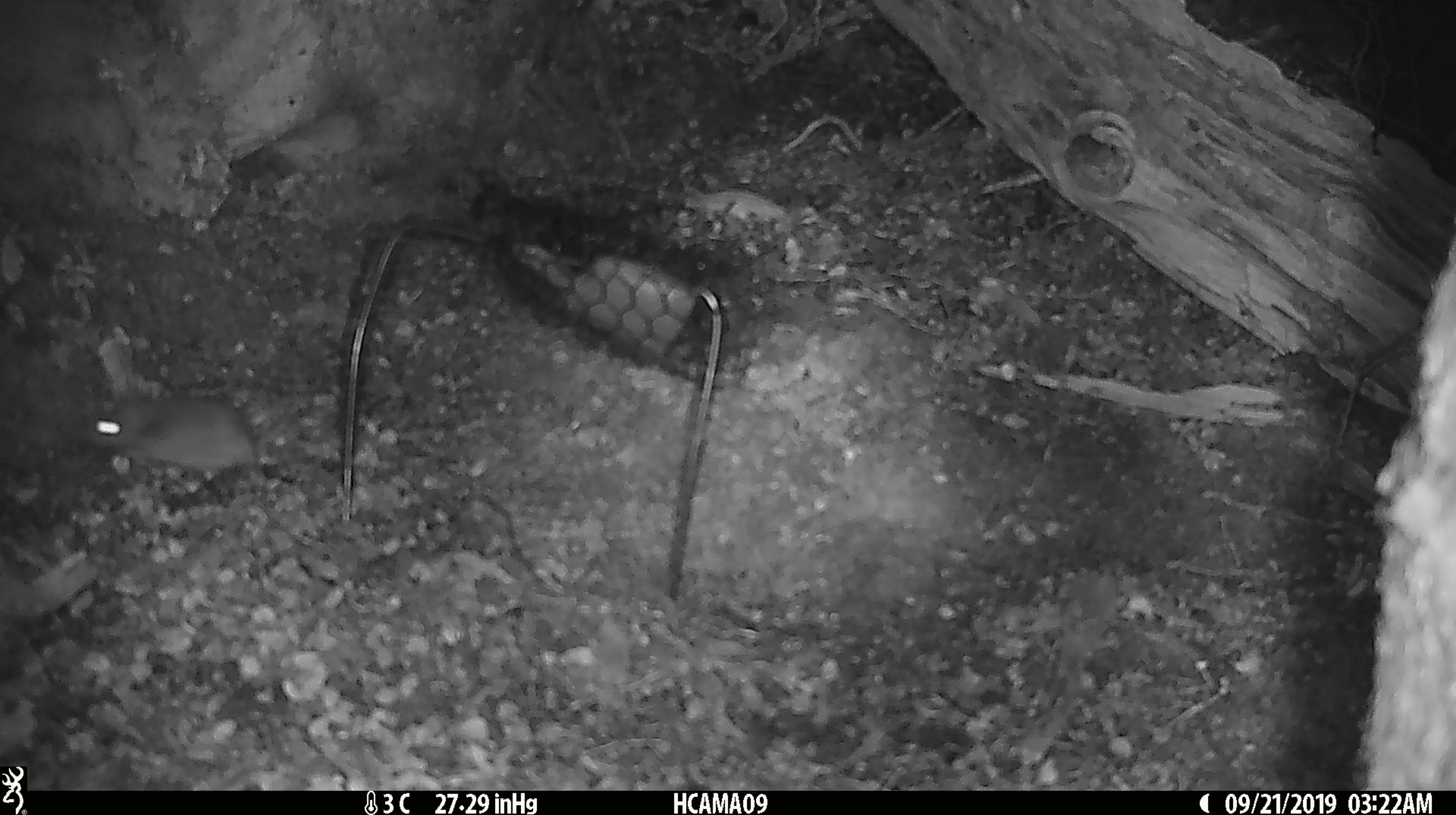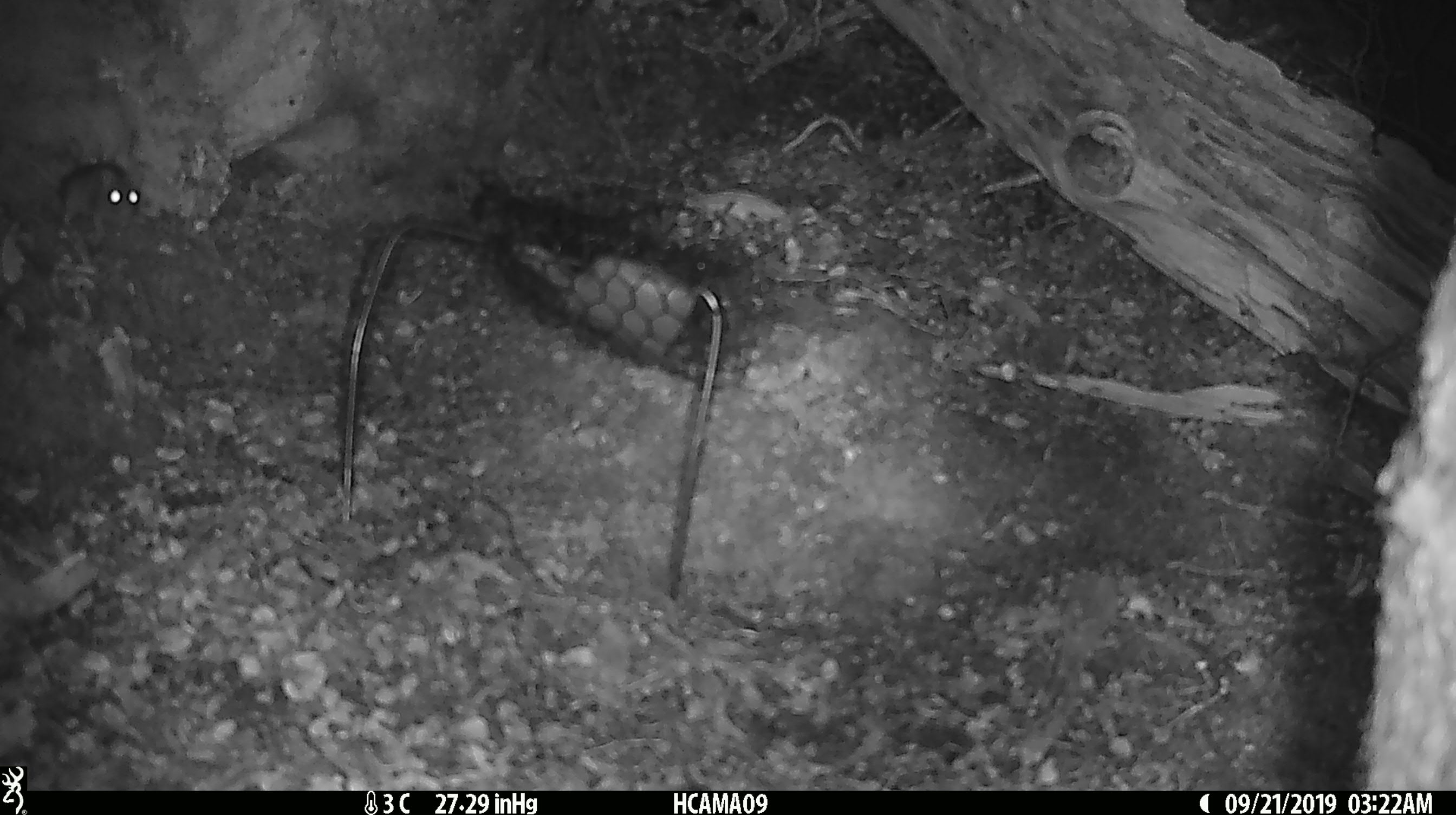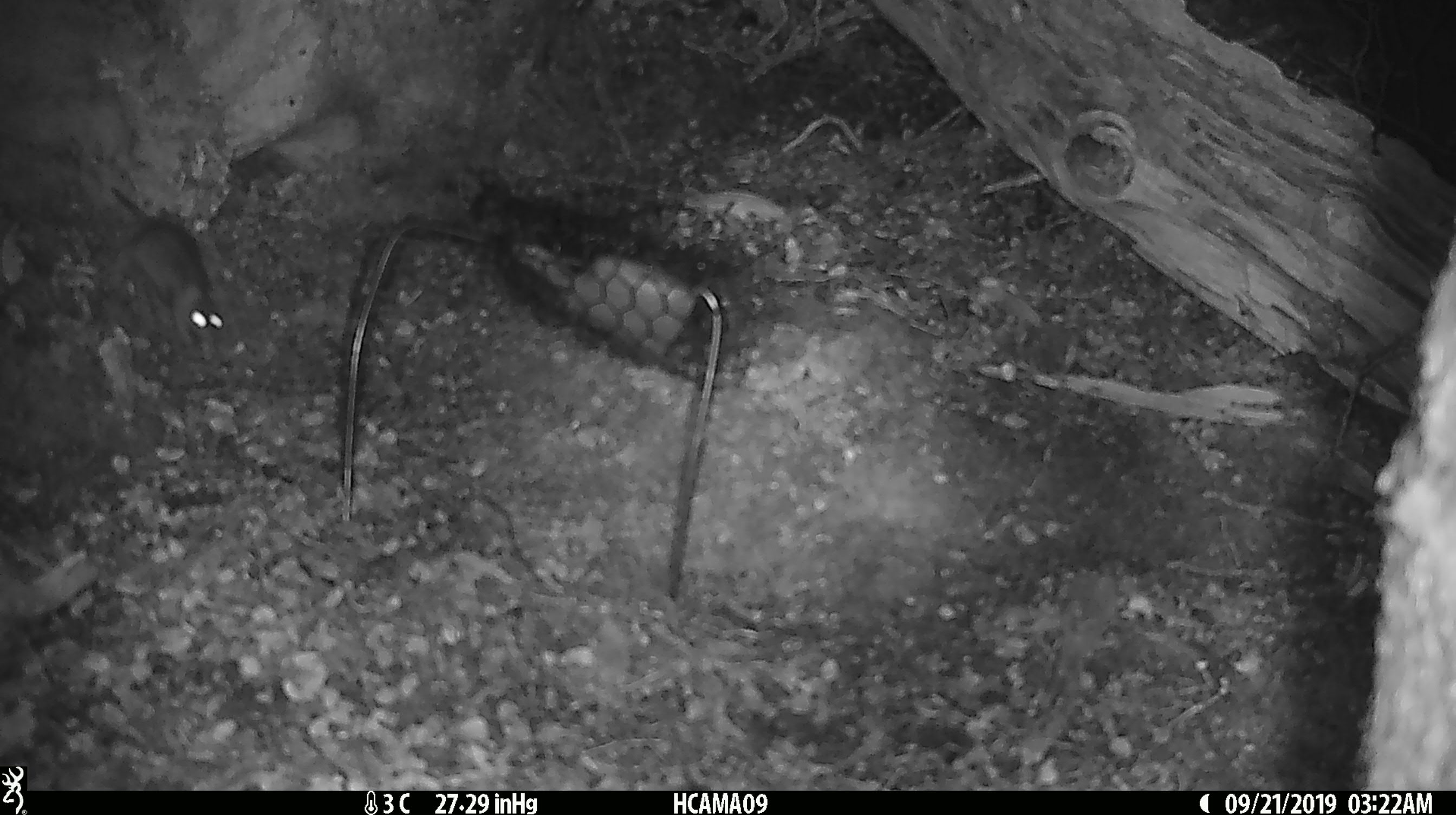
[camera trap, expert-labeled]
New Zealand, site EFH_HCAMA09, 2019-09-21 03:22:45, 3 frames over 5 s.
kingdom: Animalia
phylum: Chordata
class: Mammalia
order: Rodentia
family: Muridae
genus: Mus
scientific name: Mus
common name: mouse